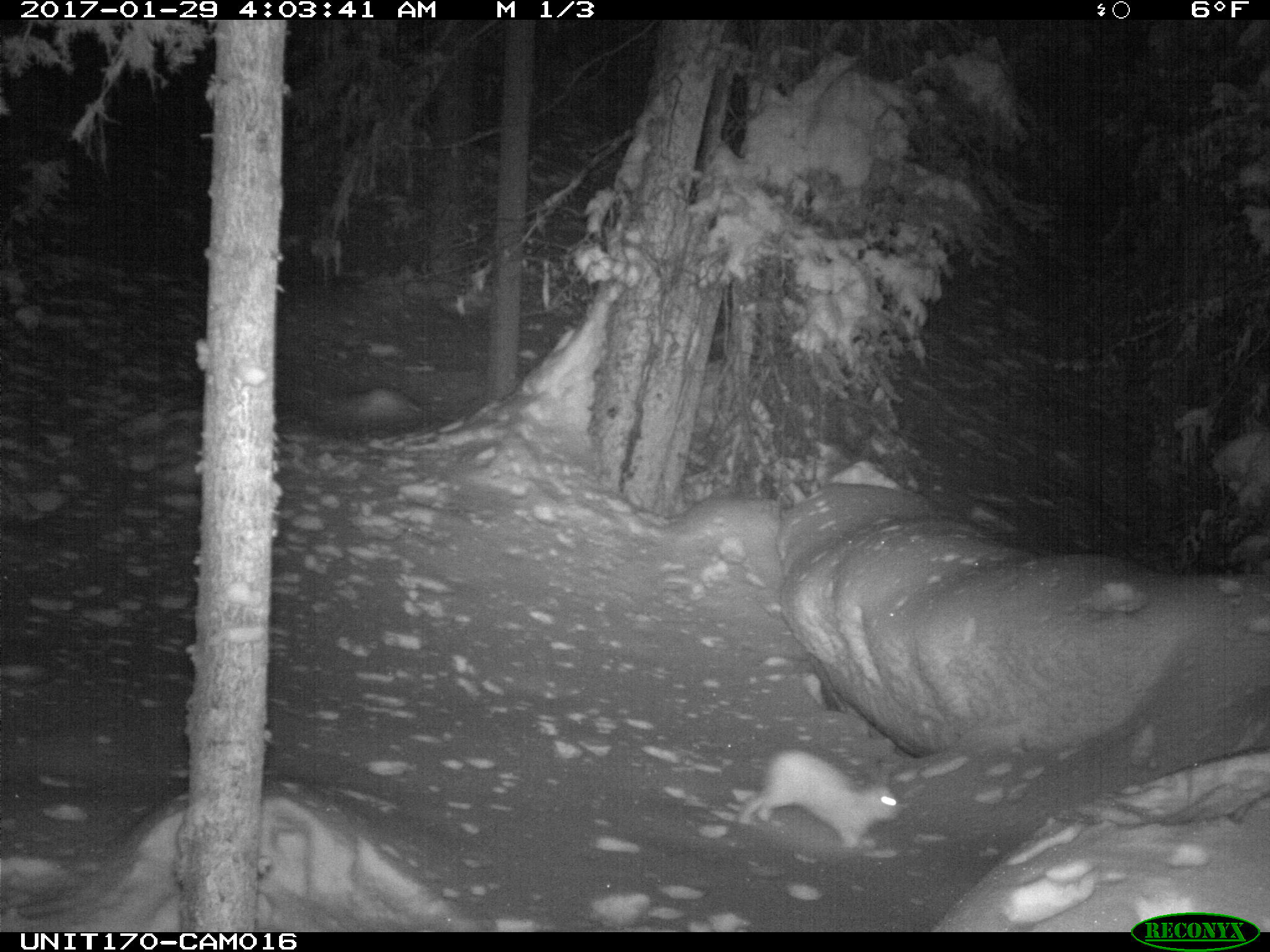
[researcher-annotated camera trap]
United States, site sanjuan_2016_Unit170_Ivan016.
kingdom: Animalia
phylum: Chordata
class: Mammalia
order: Lagomorpha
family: Leporidae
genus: Lepus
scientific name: Lepus americanus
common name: snowshoe hare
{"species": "Lepus americanus (snowshoe hare)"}